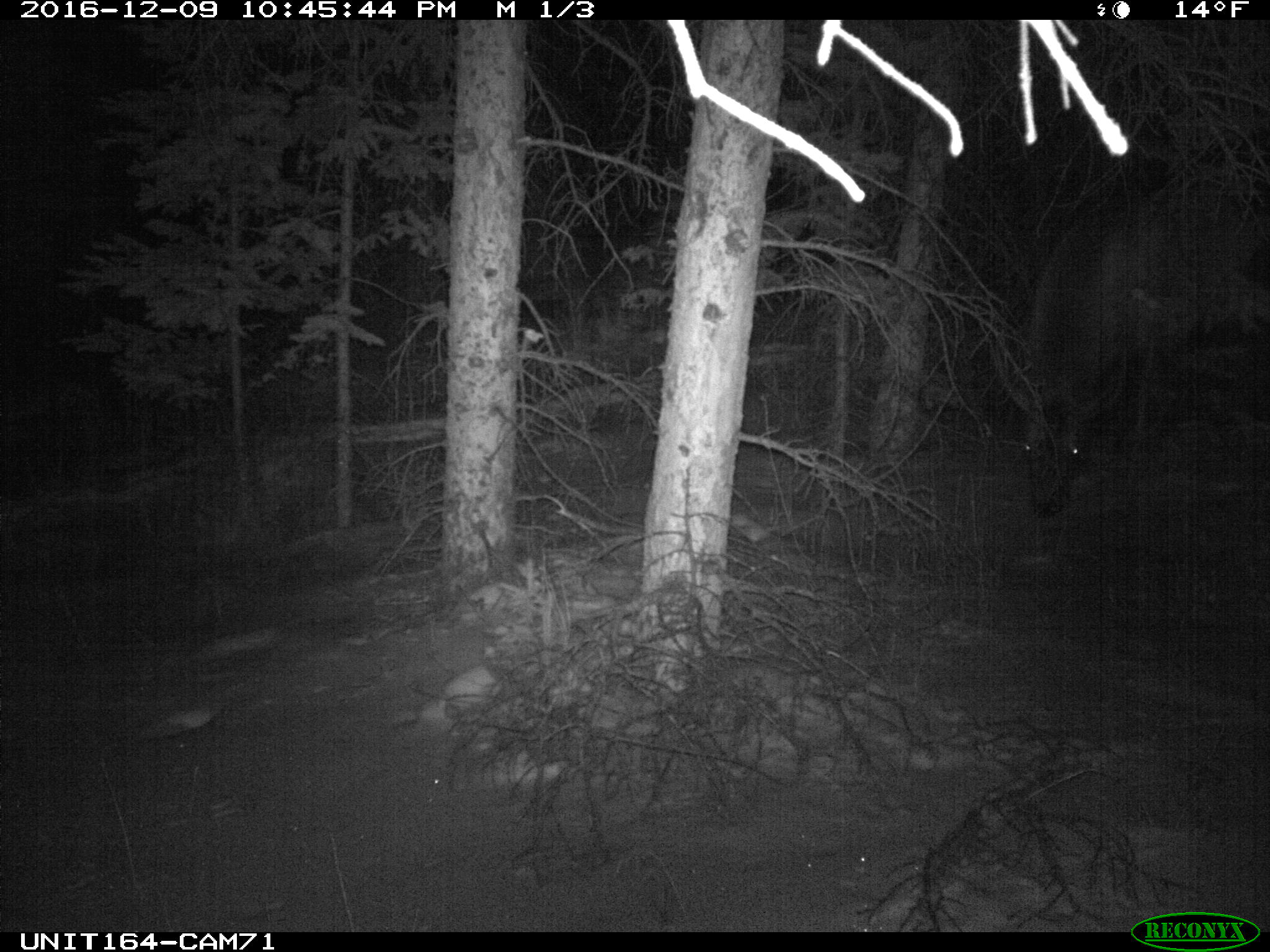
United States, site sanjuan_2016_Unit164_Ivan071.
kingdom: Animalia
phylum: Chordata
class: Mammalia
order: Artiodactyla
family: Cervidae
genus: Cervus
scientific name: Cervus elaphus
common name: red deer